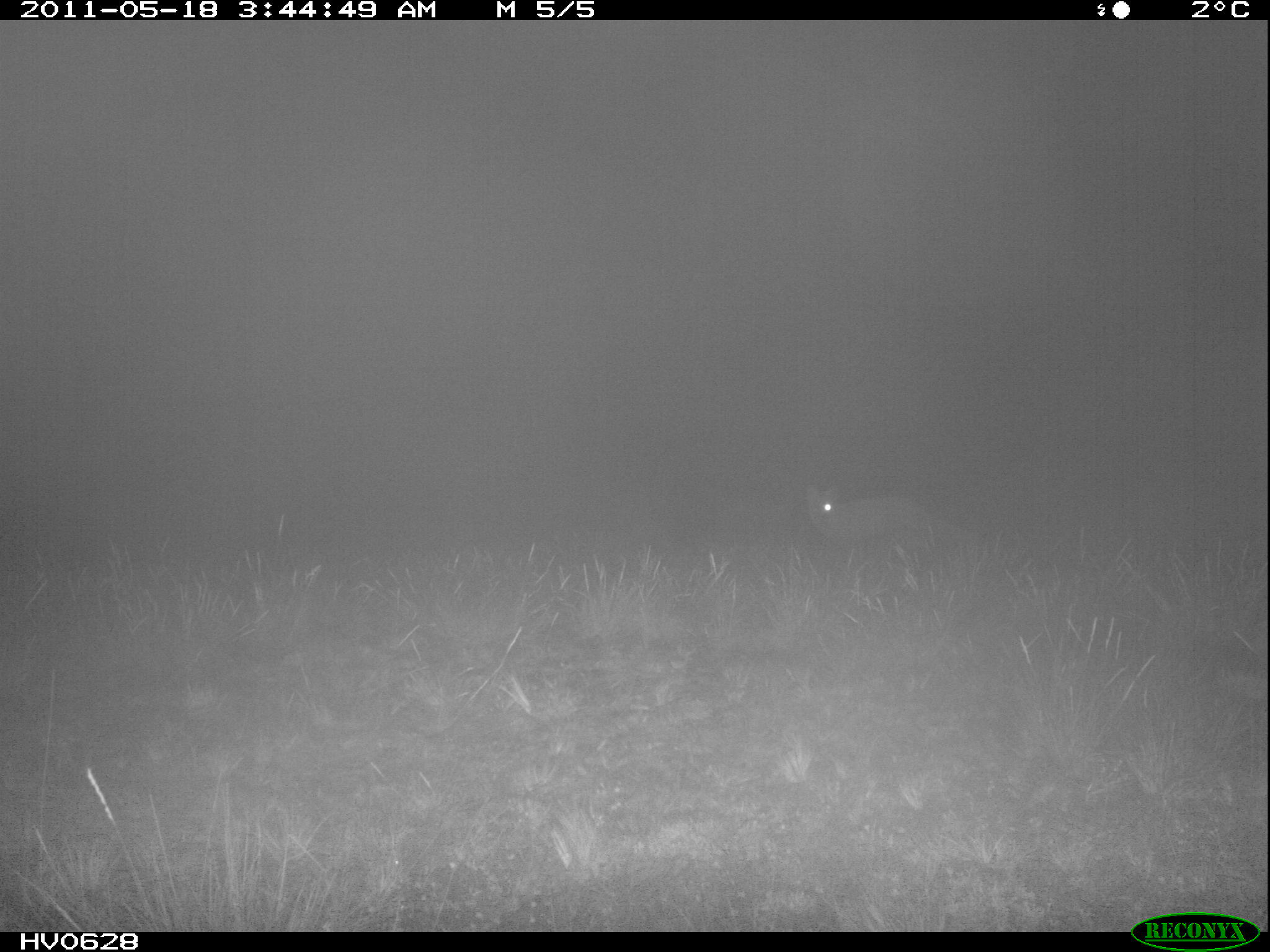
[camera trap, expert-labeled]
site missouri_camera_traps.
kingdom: Animalia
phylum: Chordata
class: Mammalia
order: Carnivora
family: Canidae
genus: Vulpes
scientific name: Vulpes vulpes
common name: red fox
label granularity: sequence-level